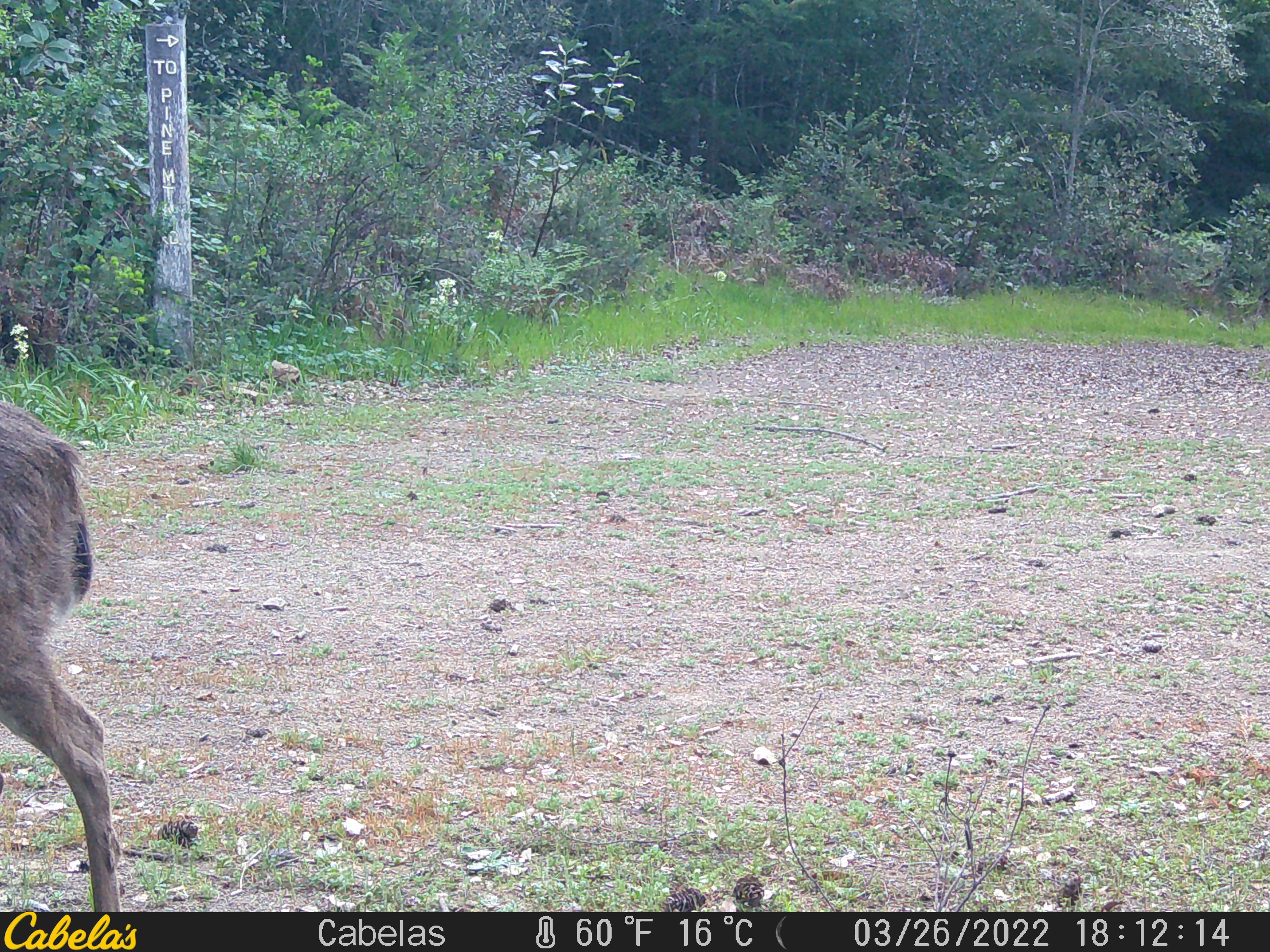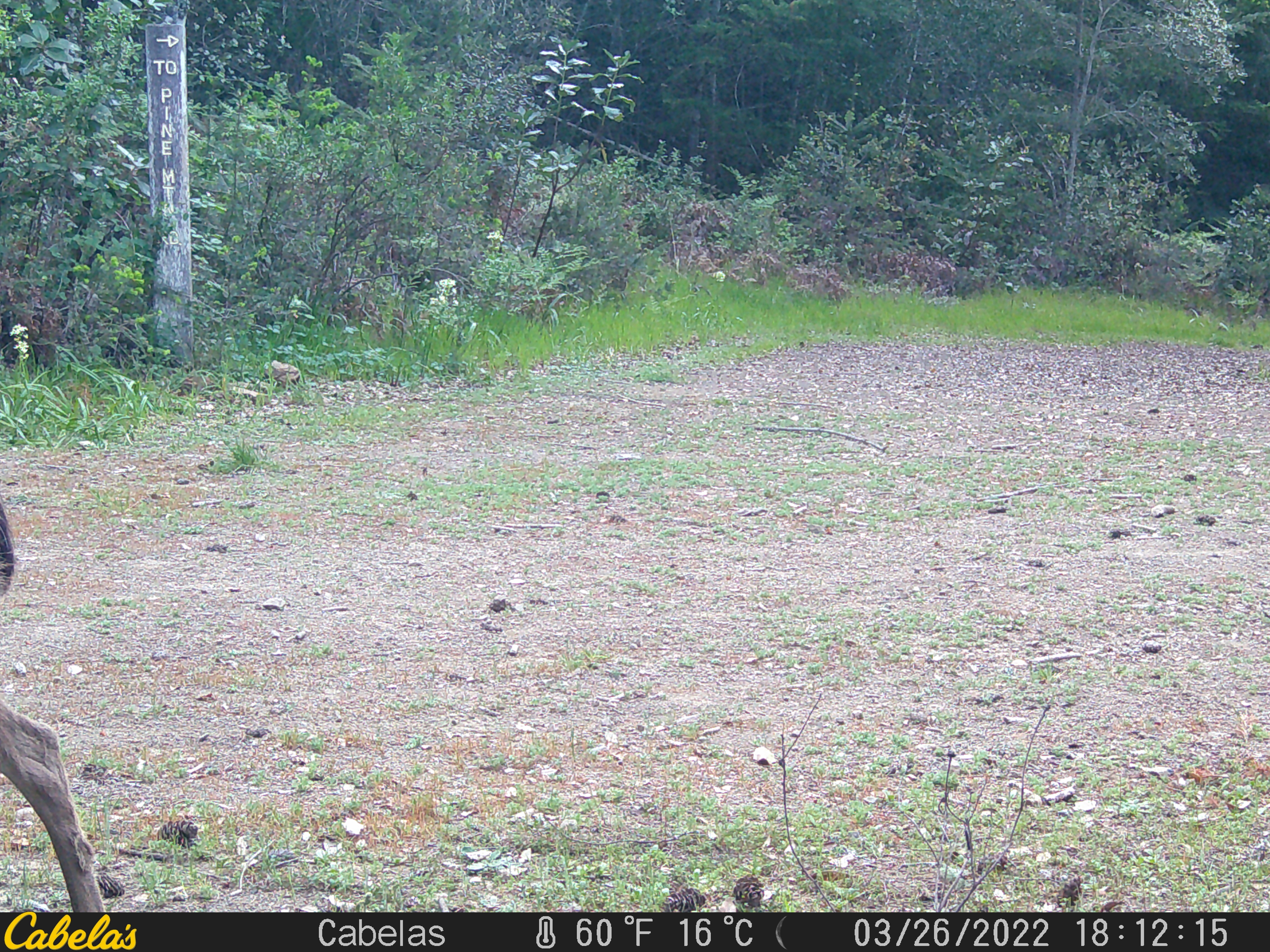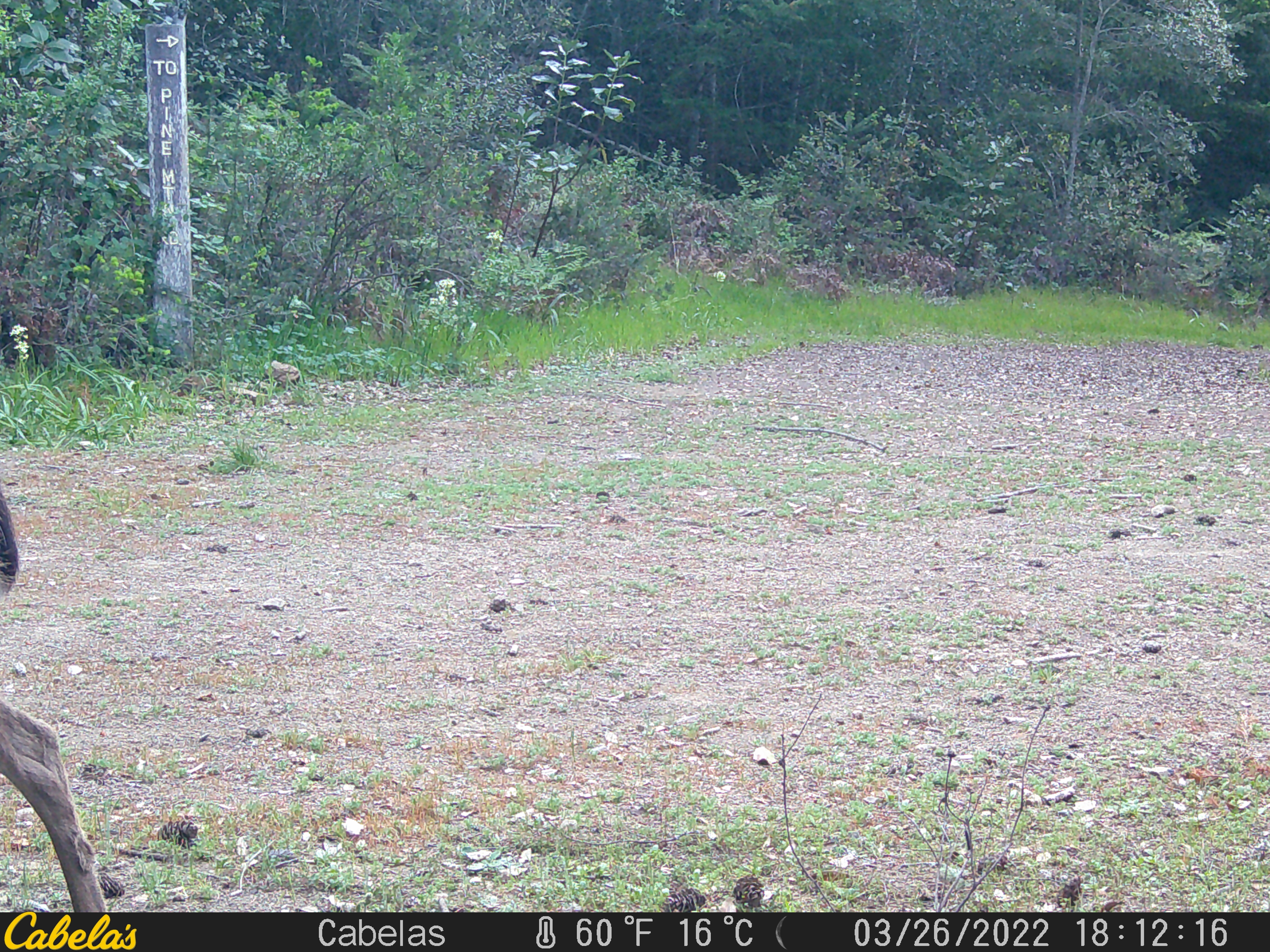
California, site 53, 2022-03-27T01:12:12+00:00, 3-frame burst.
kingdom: Animalia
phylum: Chordata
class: Mammalia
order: Artiodactyla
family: Cervidae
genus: Odocoileus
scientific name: Odocoileus hemionus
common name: mule deer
Mule deer (Odocoileus hemionus).